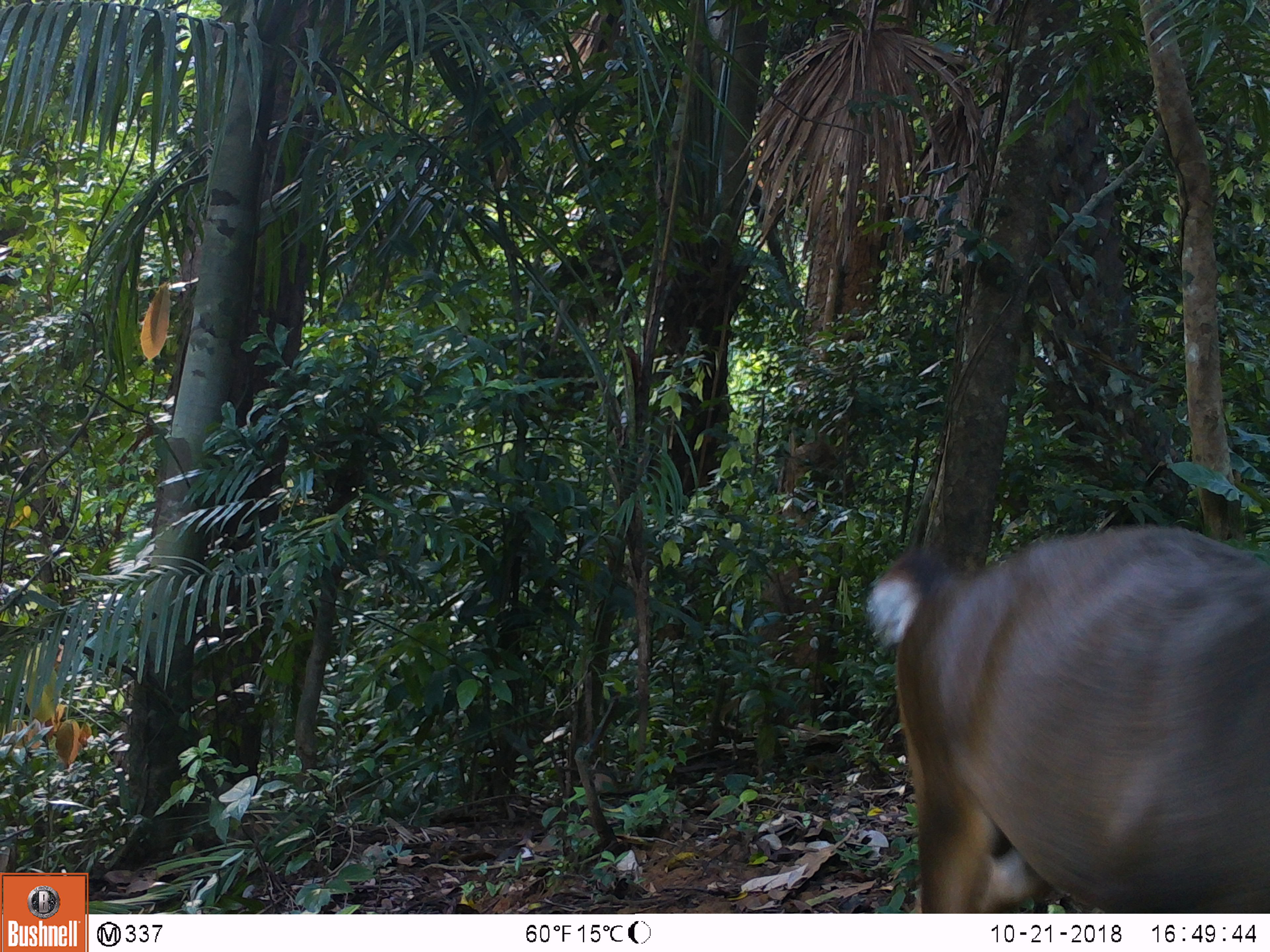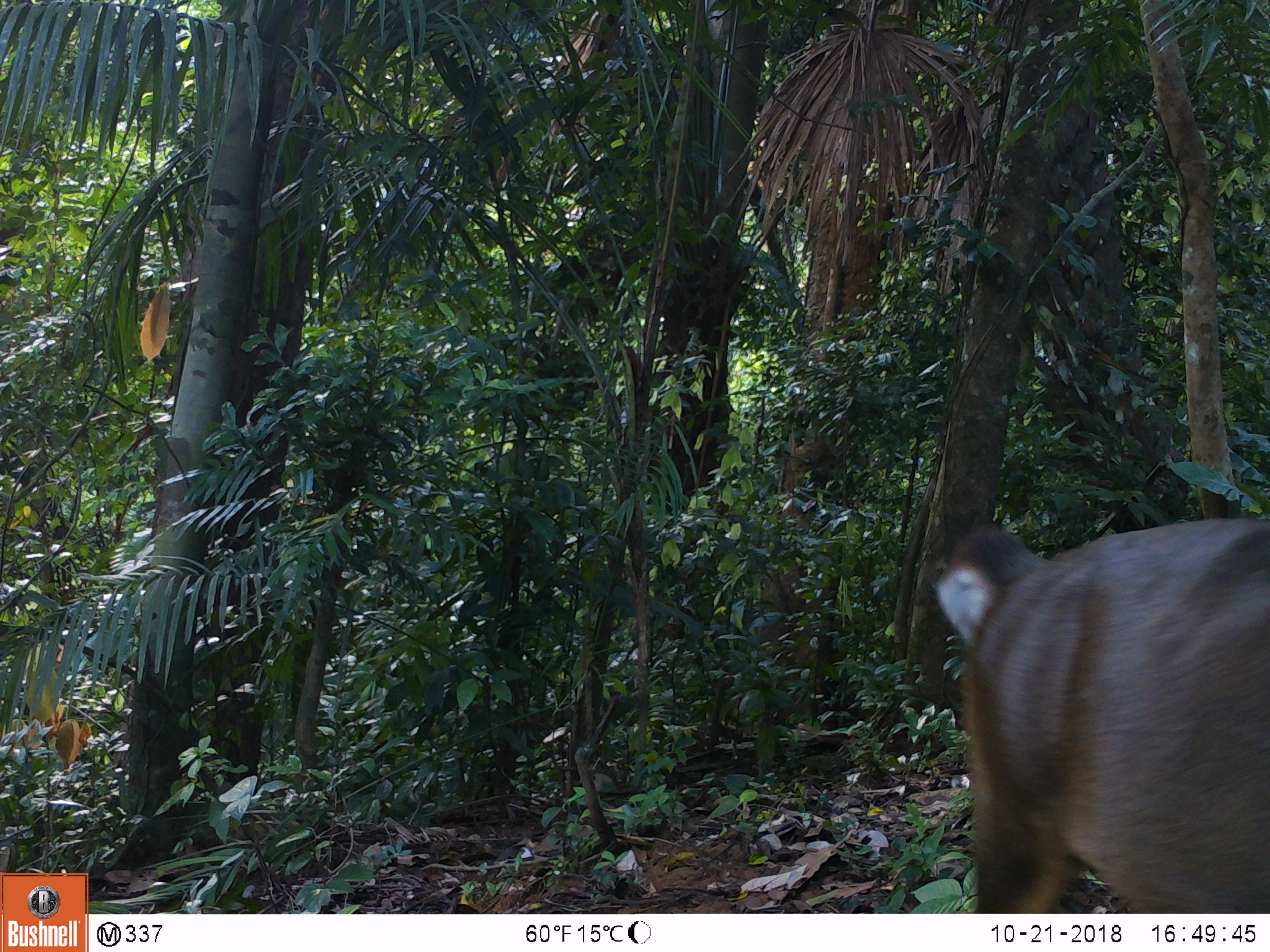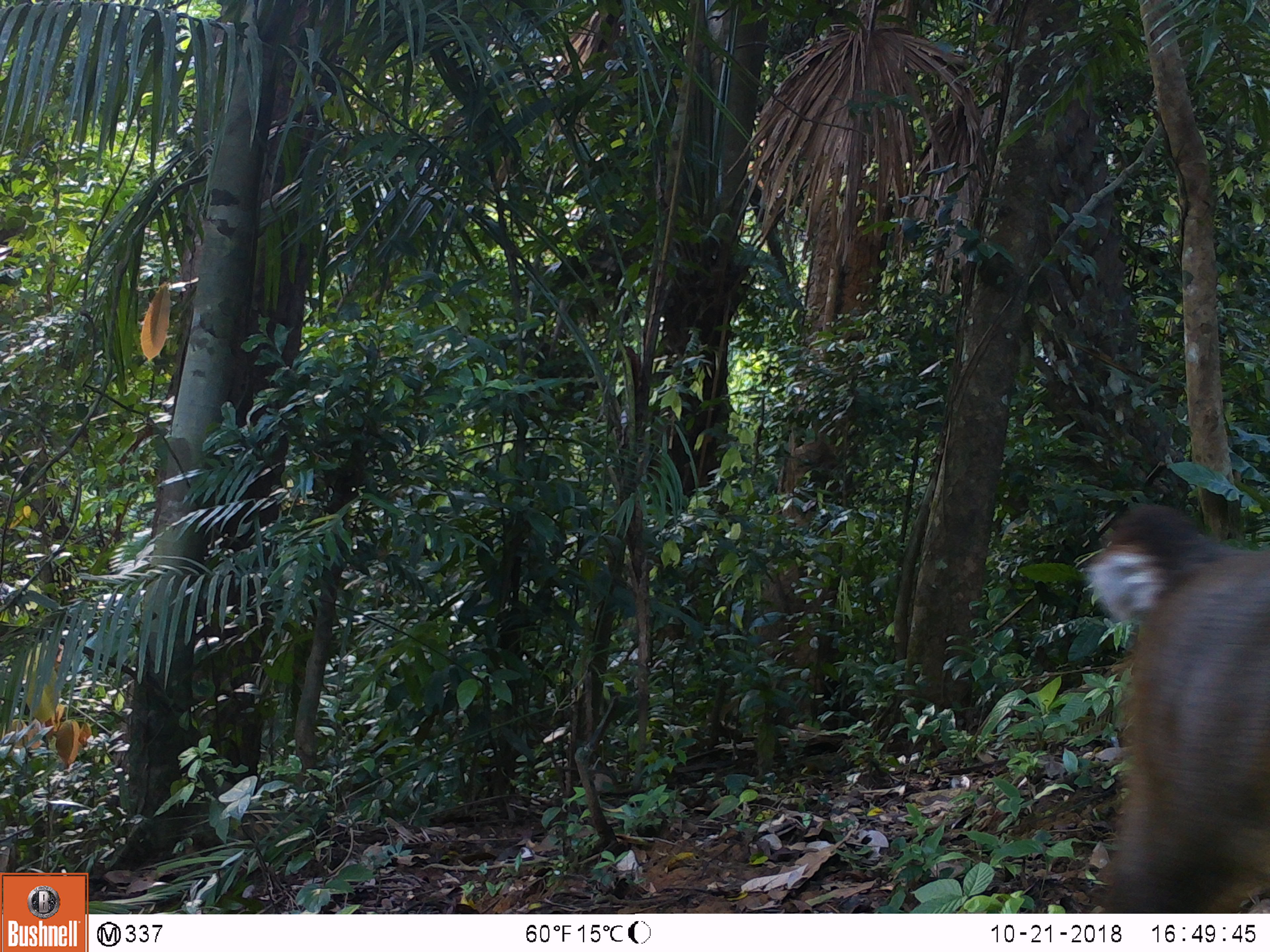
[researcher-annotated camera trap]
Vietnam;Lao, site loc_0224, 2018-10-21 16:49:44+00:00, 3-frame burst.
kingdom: Animalia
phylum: Chordata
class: Mammalia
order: Artiodactyla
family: Cervidae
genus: Muntiacus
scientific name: Muntiacus vuquangensis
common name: large-antlered muntjac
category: large antlered muntjac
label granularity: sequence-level